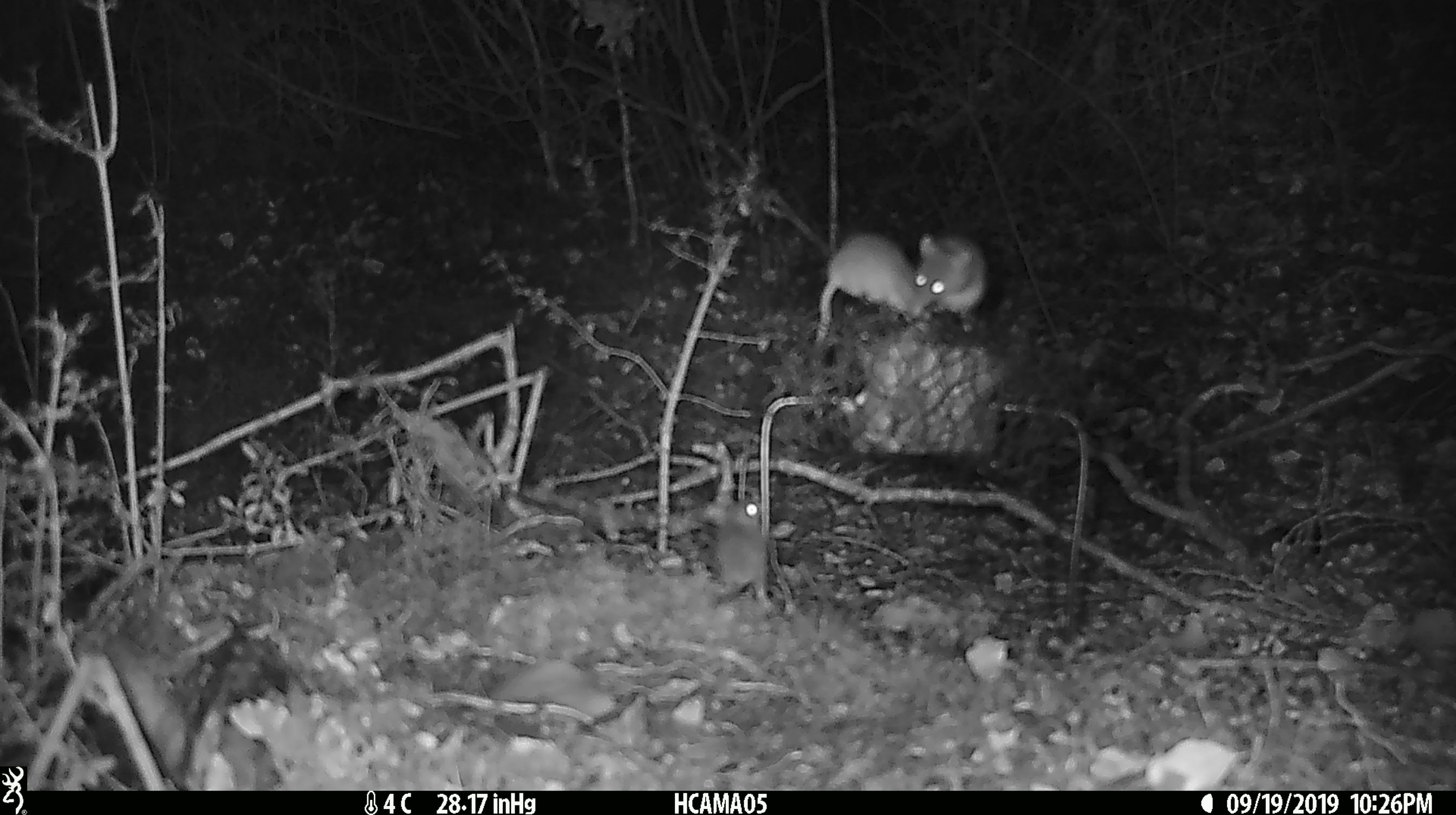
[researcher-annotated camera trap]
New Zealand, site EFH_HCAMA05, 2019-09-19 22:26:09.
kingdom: Animalia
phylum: Chordata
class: Mammalia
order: Rodentia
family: Muridae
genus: Mus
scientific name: Mus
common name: mouse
Mouse (Mus).